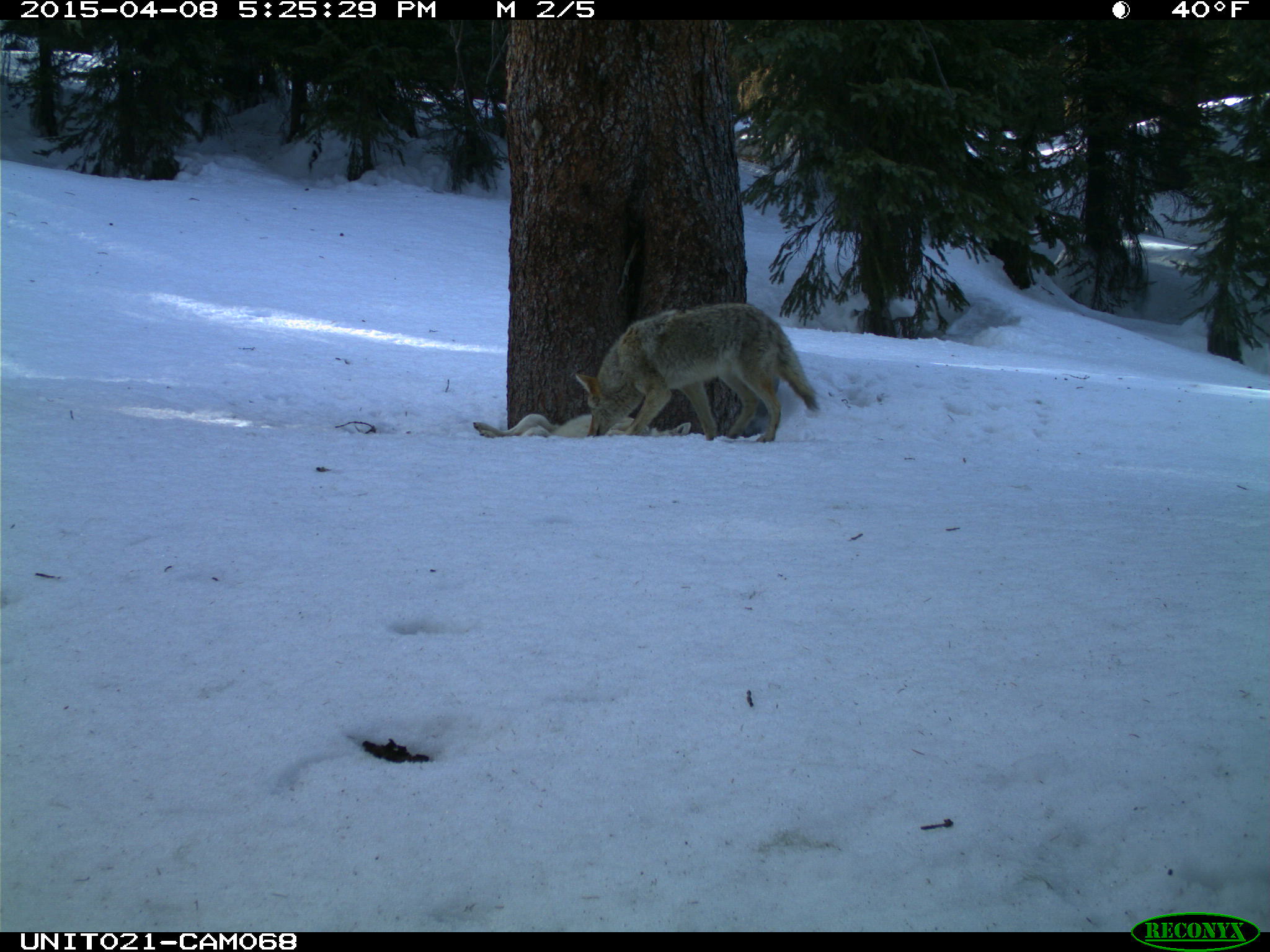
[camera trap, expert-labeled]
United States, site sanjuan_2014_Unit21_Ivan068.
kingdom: Animalia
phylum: Chordata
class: Mammalia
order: Carnivora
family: Canidae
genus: Canis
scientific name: Canis latrans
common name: coyote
Canis latrans (coyote).